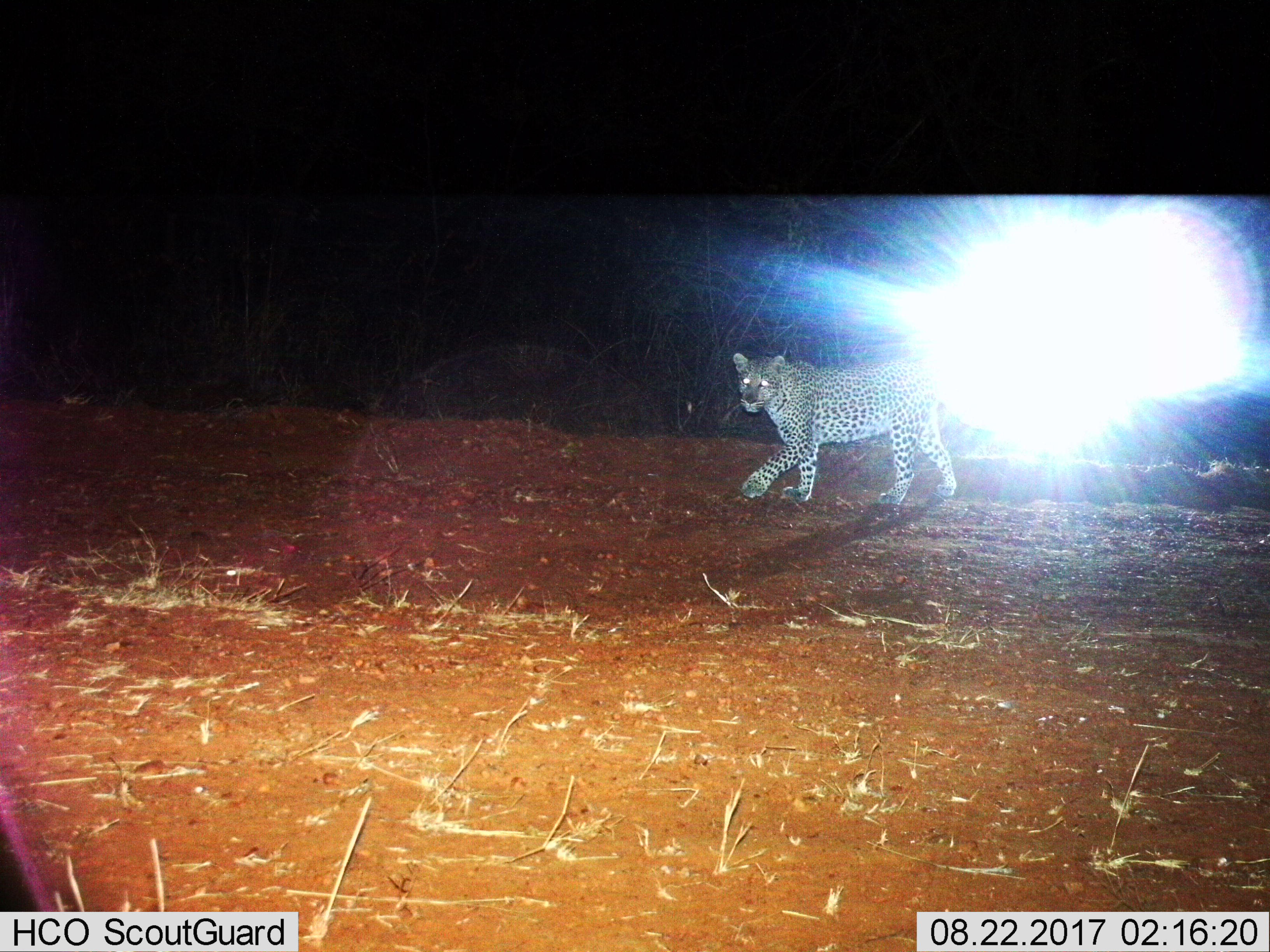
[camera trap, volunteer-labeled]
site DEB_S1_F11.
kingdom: Animalia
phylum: Chordata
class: Mammalia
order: Carnivora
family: Felidae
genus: Panthera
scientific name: Panthera pardus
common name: leopard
Leopard (Panthera pardus), count 1. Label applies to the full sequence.